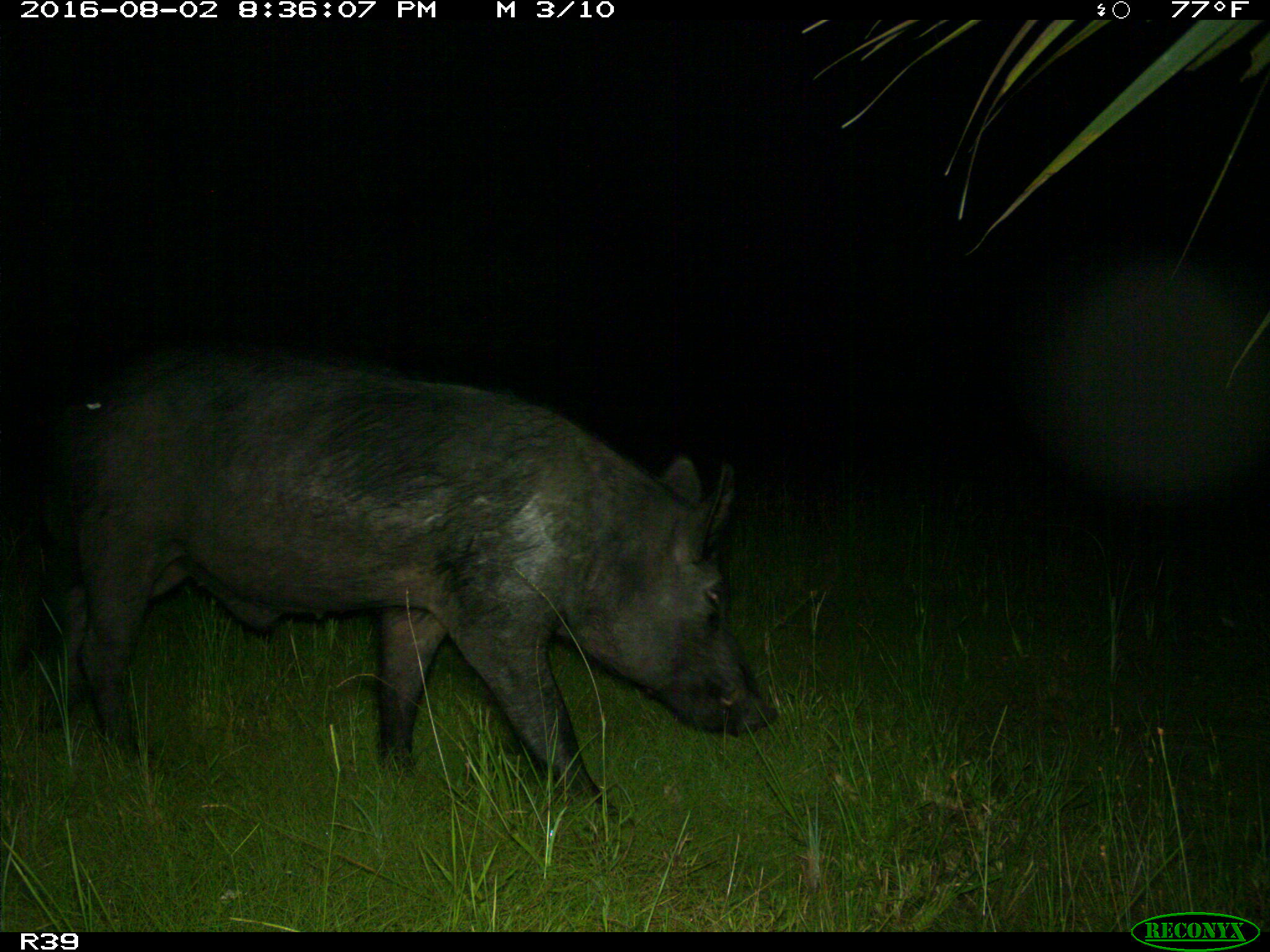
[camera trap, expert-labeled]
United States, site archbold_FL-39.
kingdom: Animalia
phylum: Chordata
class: Mammalia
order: Artiodactyla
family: Suidae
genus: Sus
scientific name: Sus scrofa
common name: wild boar